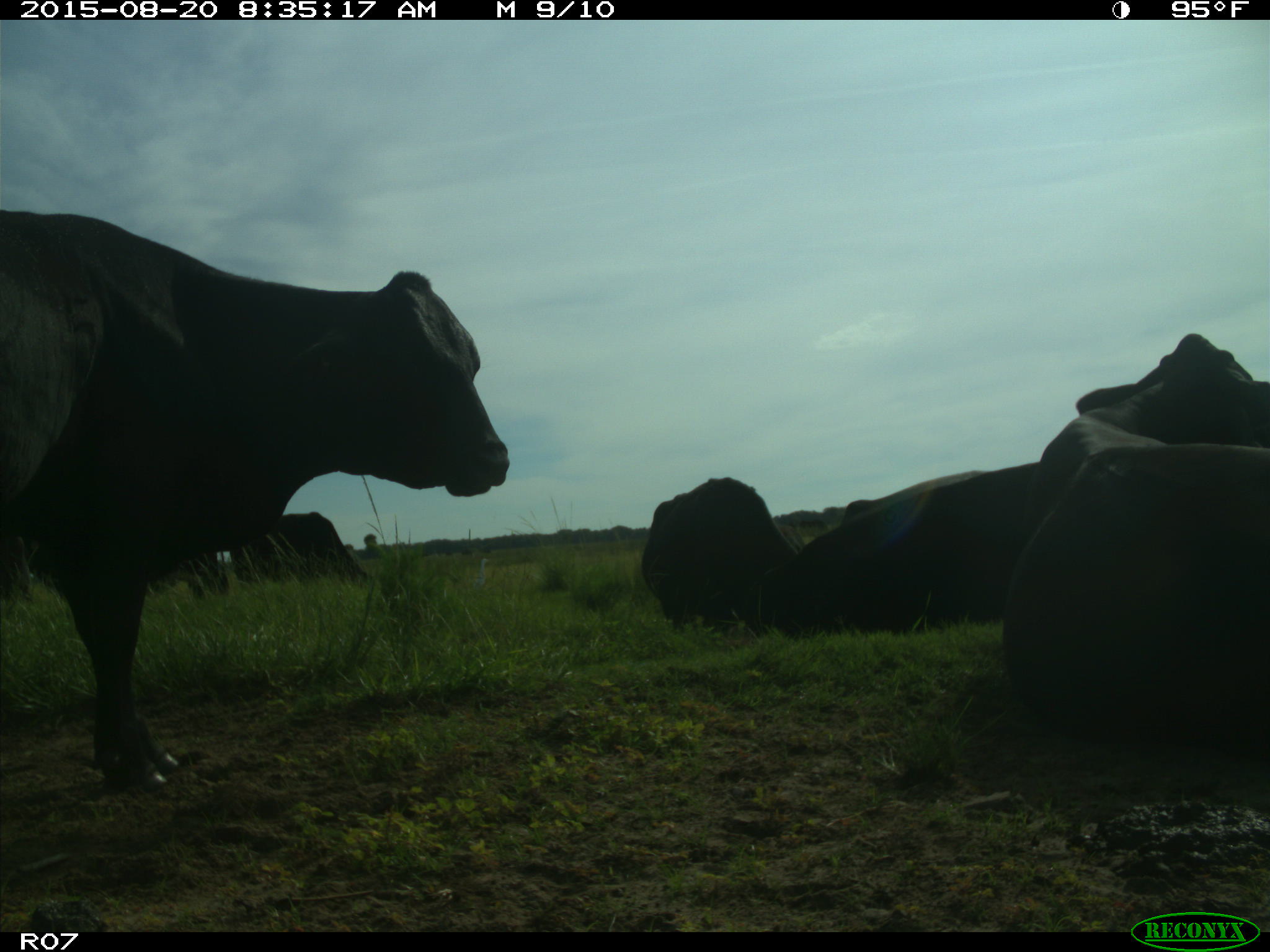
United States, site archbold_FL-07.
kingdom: Animalia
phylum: Chordata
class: Mammalia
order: Artiodactyla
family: Bovidae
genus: Bos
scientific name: Bos taurus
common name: domestic cow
Bos taurus (domestic cow).